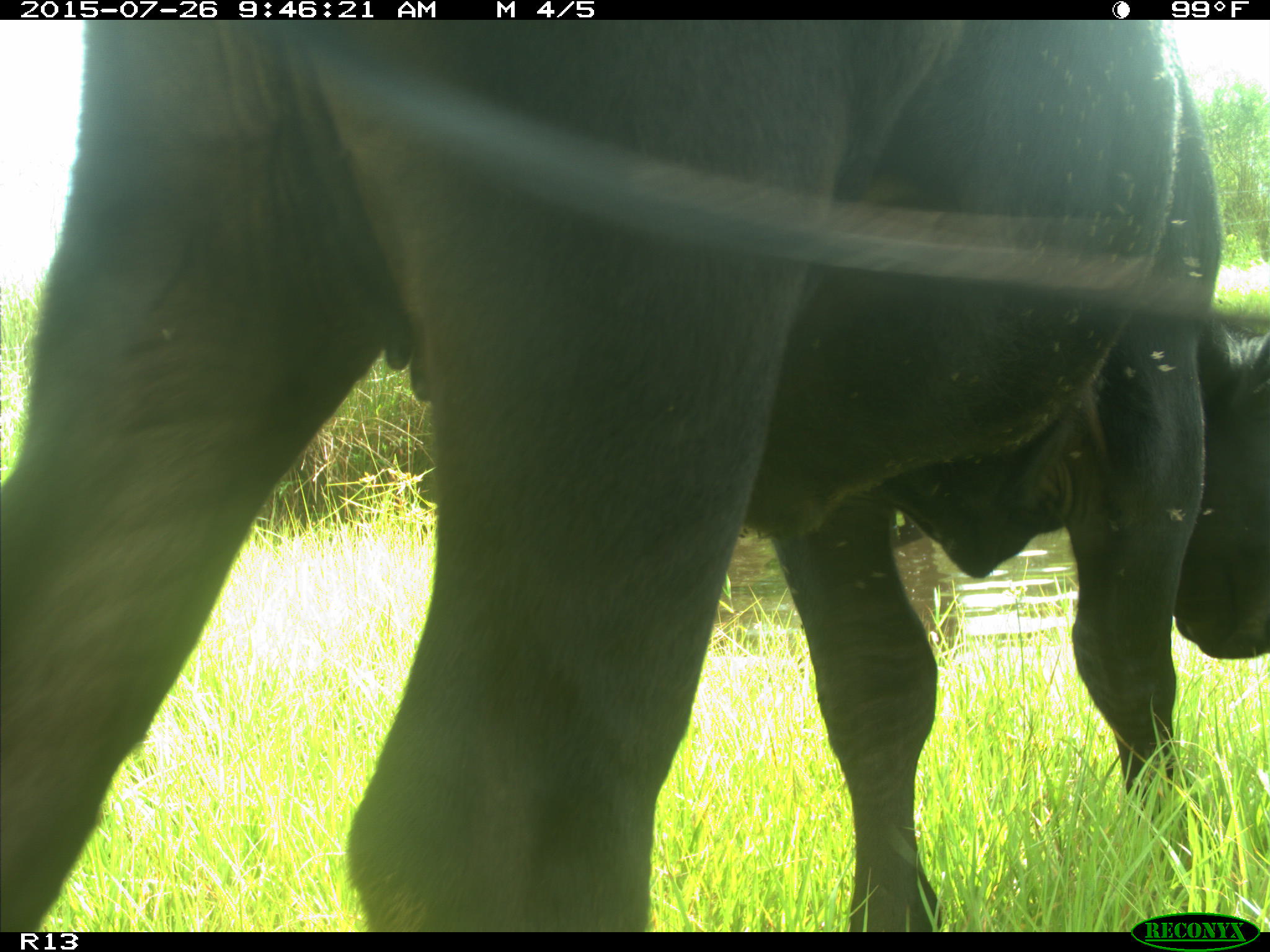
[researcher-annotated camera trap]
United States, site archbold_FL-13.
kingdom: Animalia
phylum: Chordata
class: Mammalia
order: Artiodactyla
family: Bovidae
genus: Bos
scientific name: Bos taurus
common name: domestic cow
Bos taurus (domestic cow).